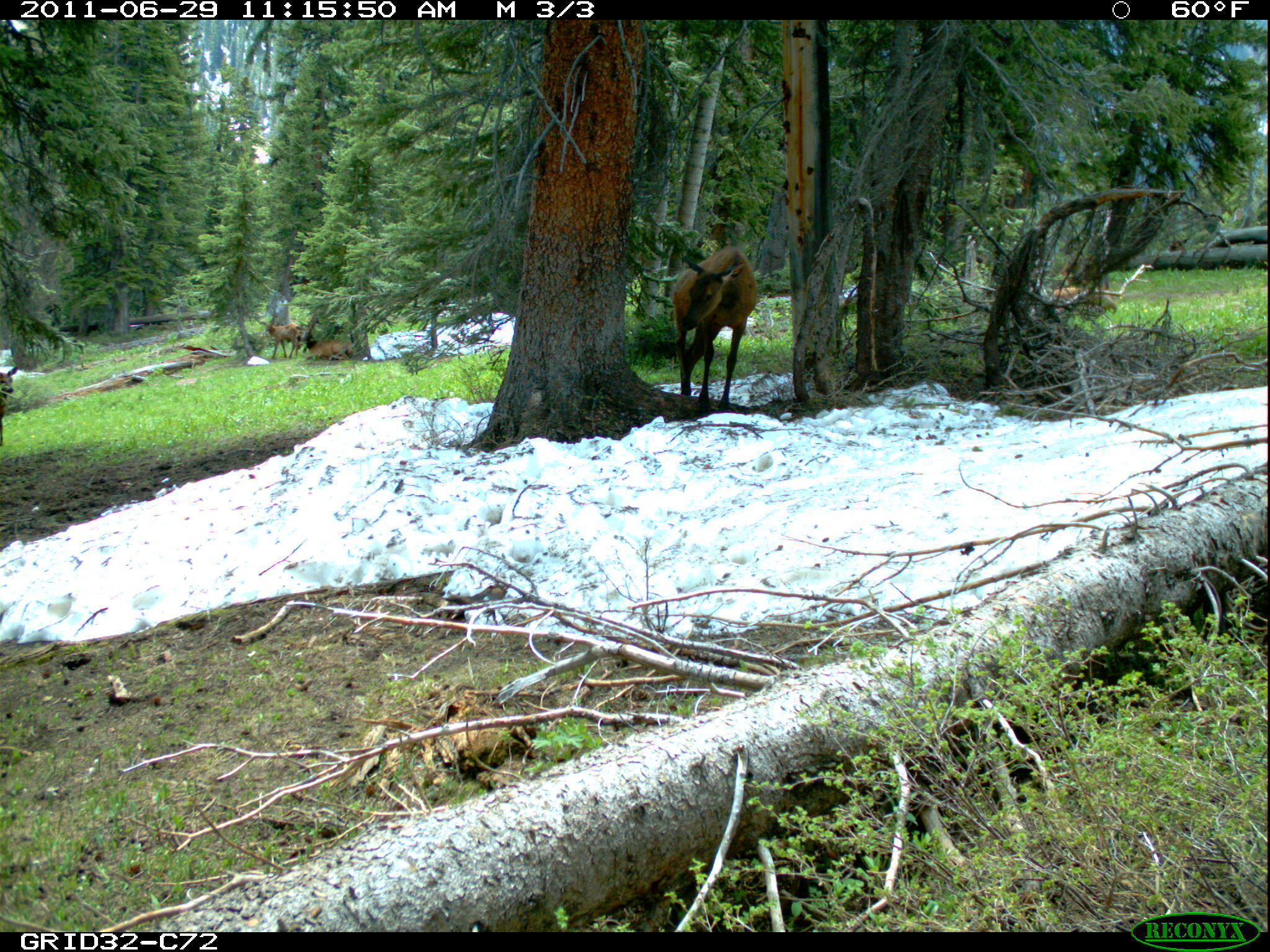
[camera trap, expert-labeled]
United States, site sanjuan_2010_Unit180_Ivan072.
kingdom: Animalia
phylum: Chordata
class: Mammalia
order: Artiodactyla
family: Cervidae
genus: Cervus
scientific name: Cervus elaphus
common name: red deer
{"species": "Cervus elaphus (red deer)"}